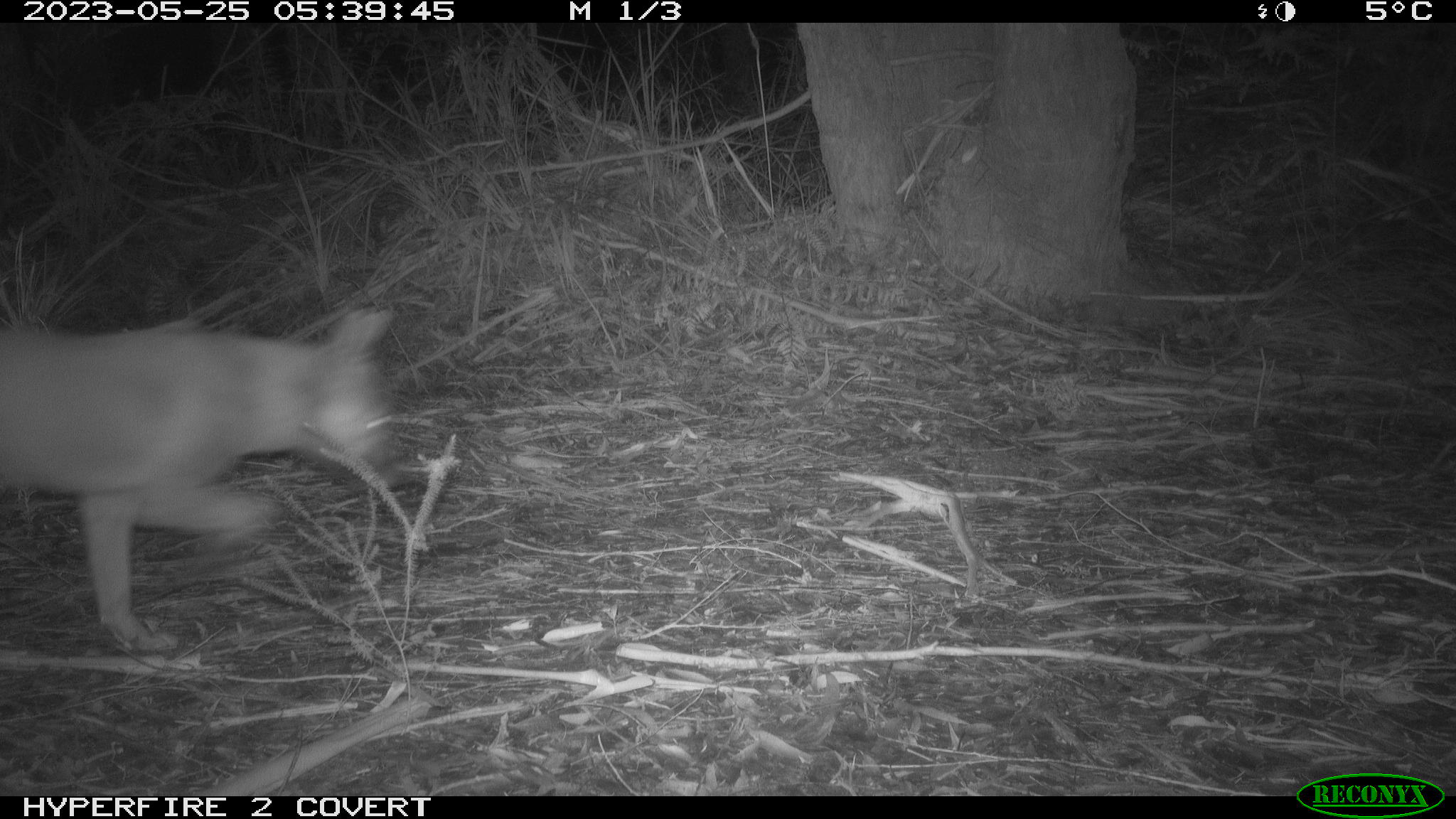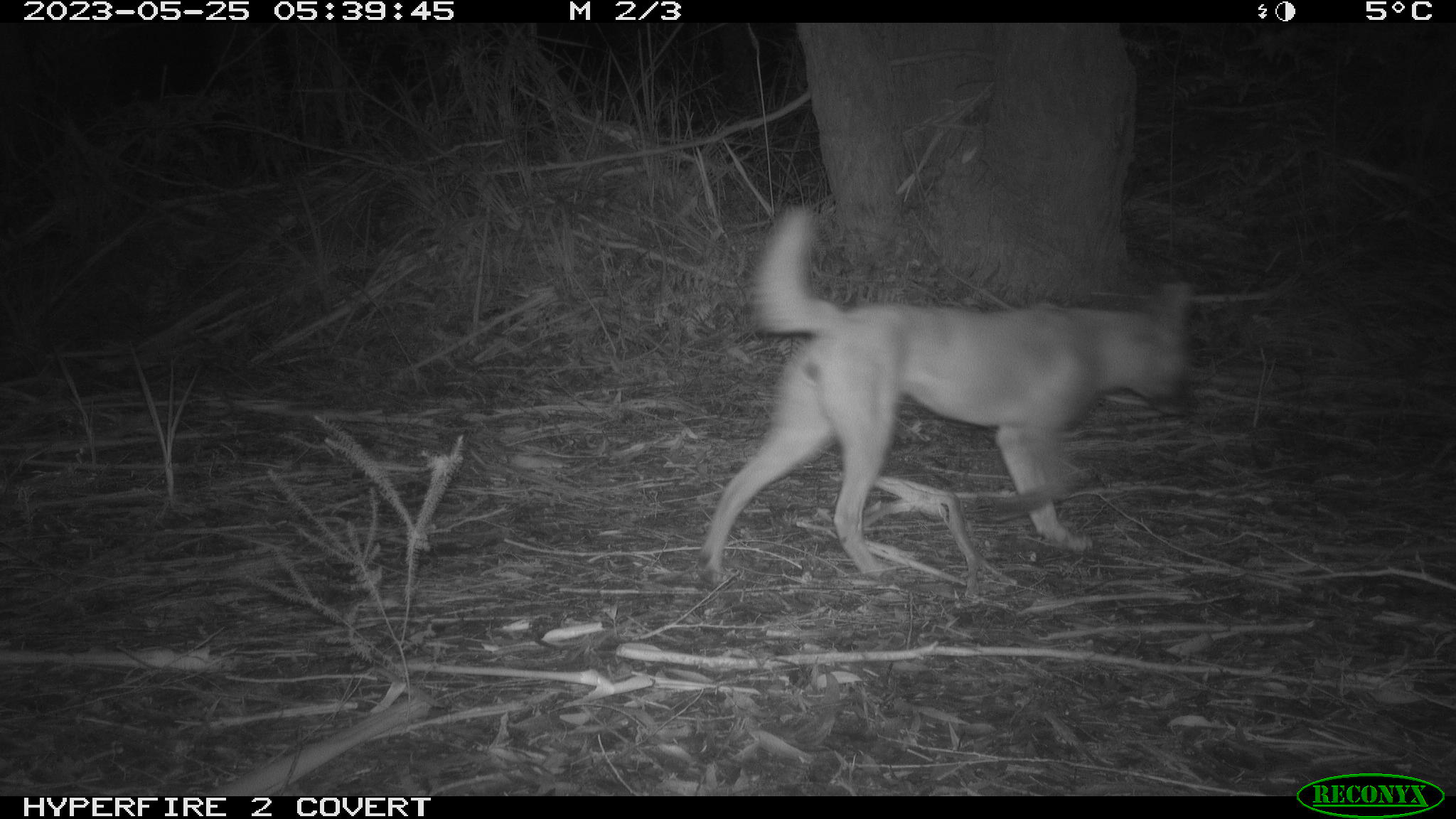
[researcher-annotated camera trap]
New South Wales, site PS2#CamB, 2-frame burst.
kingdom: Animalia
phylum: Chordata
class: Mammalia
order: Carnivora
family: Canidae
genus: Canis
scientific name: Canis familiaris dingo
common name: dingo